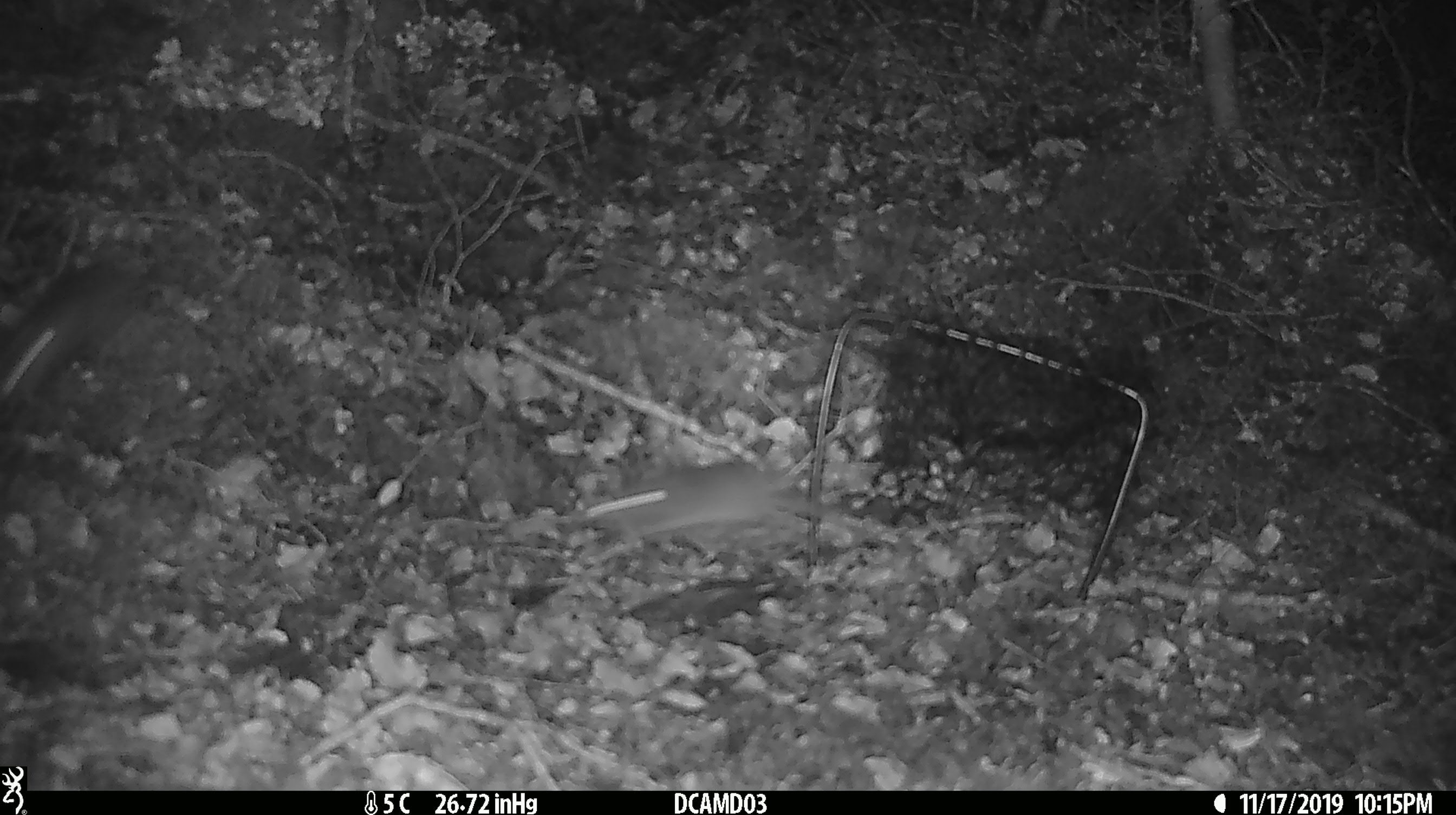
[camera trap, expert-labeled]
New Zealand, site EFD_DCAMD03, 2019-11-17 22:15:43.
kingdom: Animalia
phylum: Chordata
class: Mammalia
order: Rodentia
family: Muridae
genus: Mus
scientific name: Mus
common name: mouse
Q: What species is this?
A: Mouse (Mus).